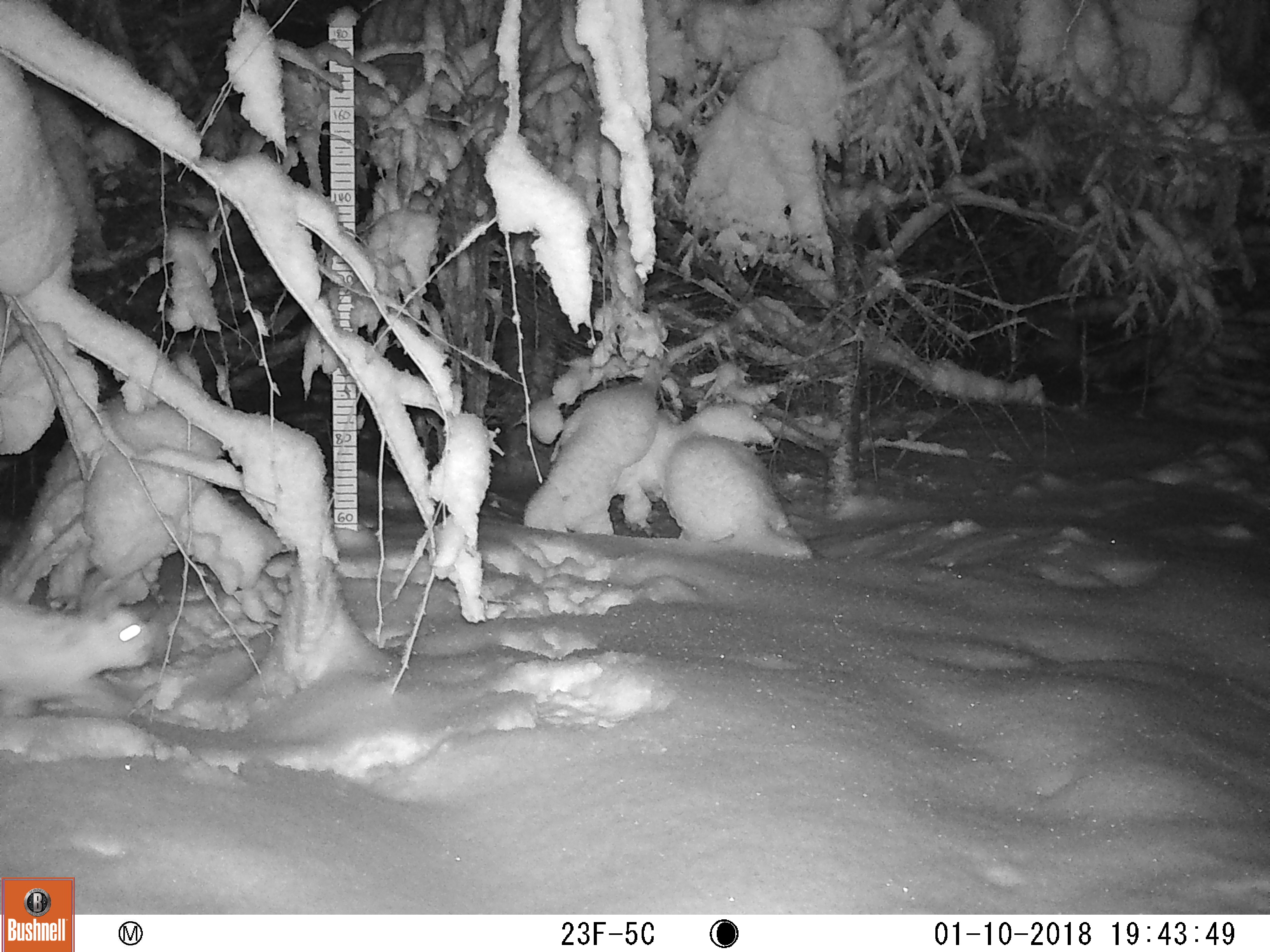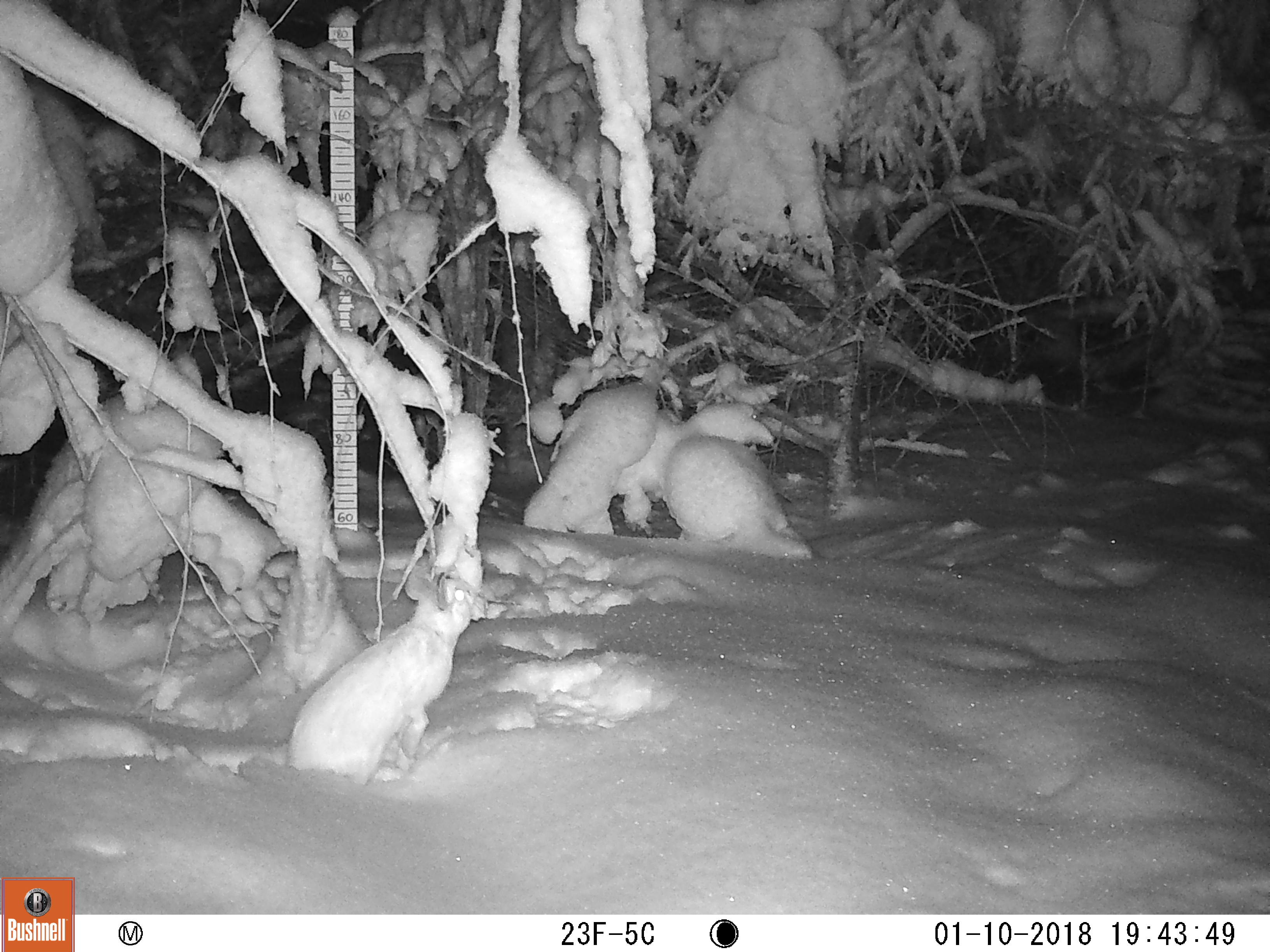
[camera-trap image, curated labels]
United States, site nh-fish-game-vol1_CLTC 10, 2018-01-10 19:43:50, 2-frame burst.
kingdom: Animalia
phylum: Chordata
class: Mammalia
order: Lagomorpha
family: Leporidae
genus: Lepus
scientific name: Lepus americanus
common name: snowshoe hare